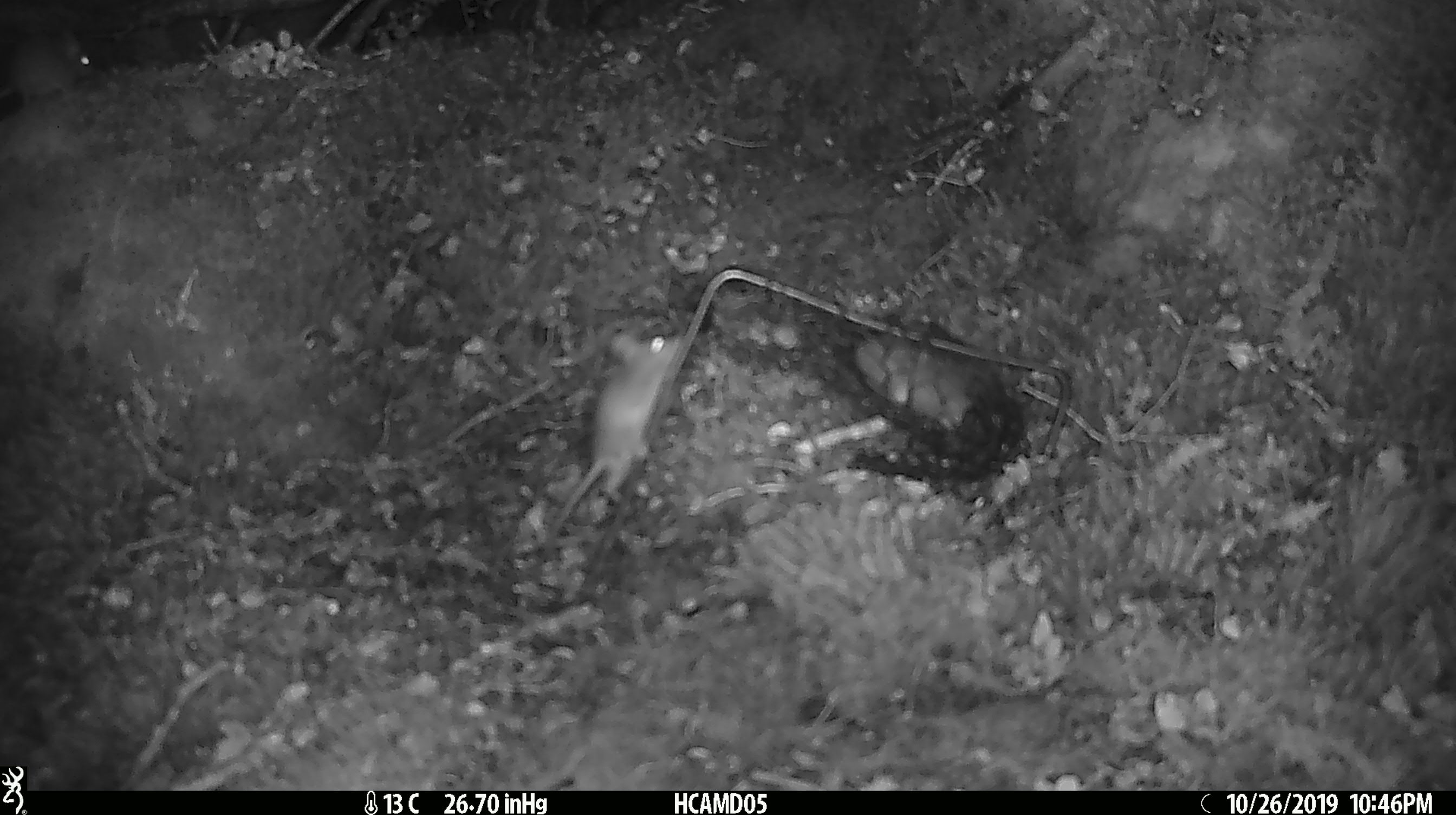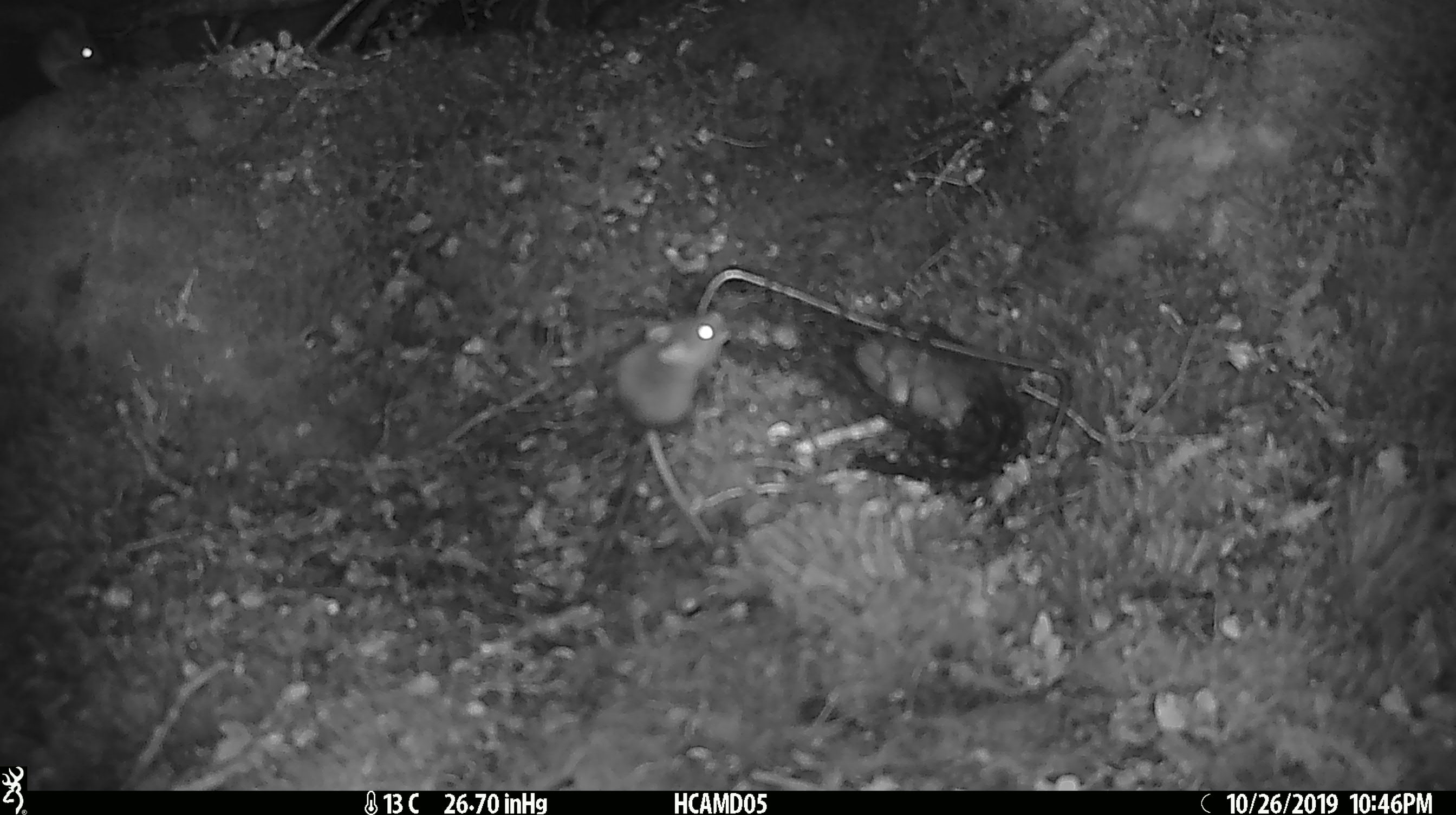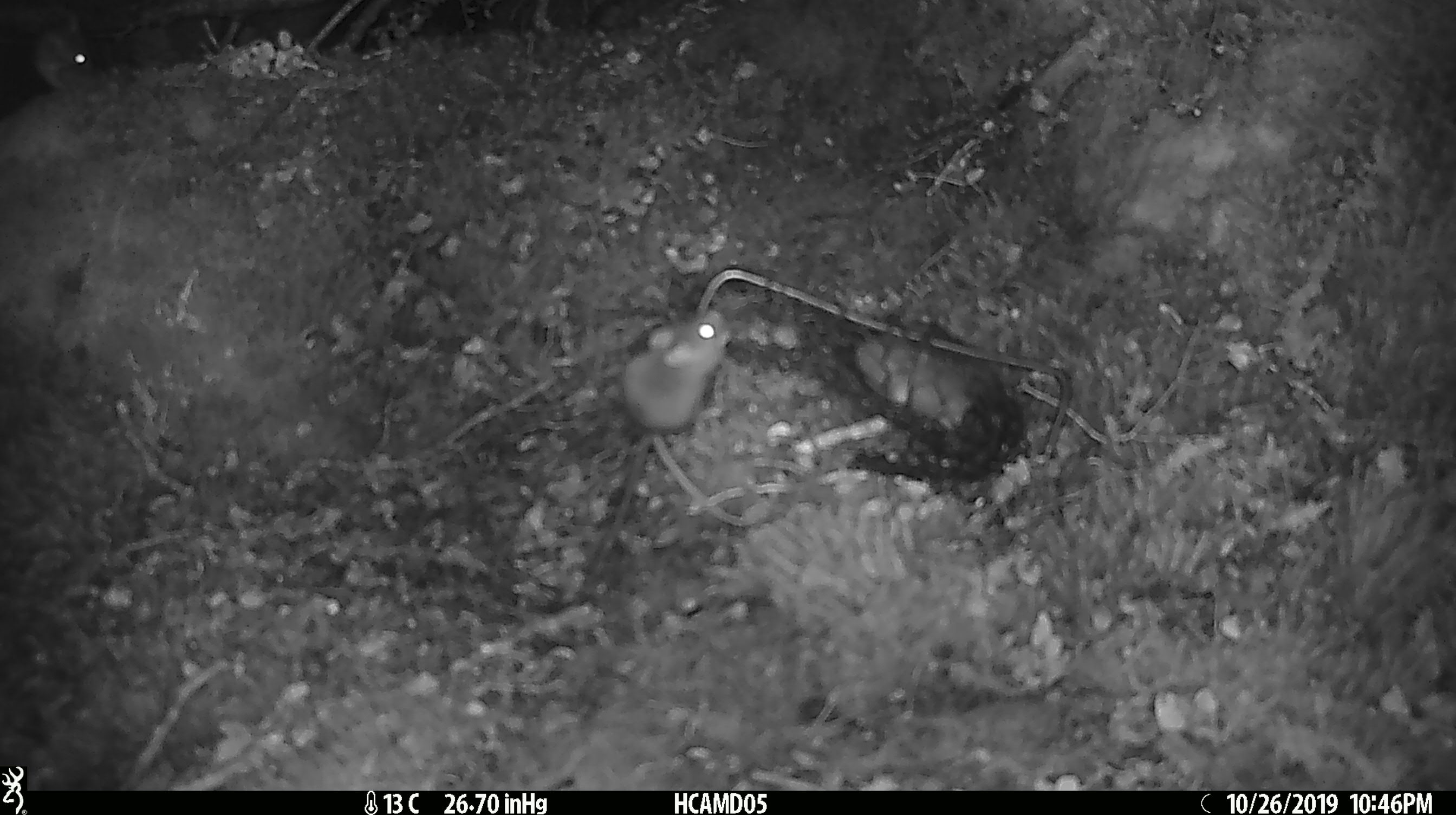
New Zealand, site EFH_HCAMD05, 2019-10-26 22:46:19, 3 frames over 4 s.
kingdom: Animalia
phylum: Chordata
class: Mammalia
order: Rodentia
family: Muridae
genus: Mus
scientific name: Mus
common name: mouse